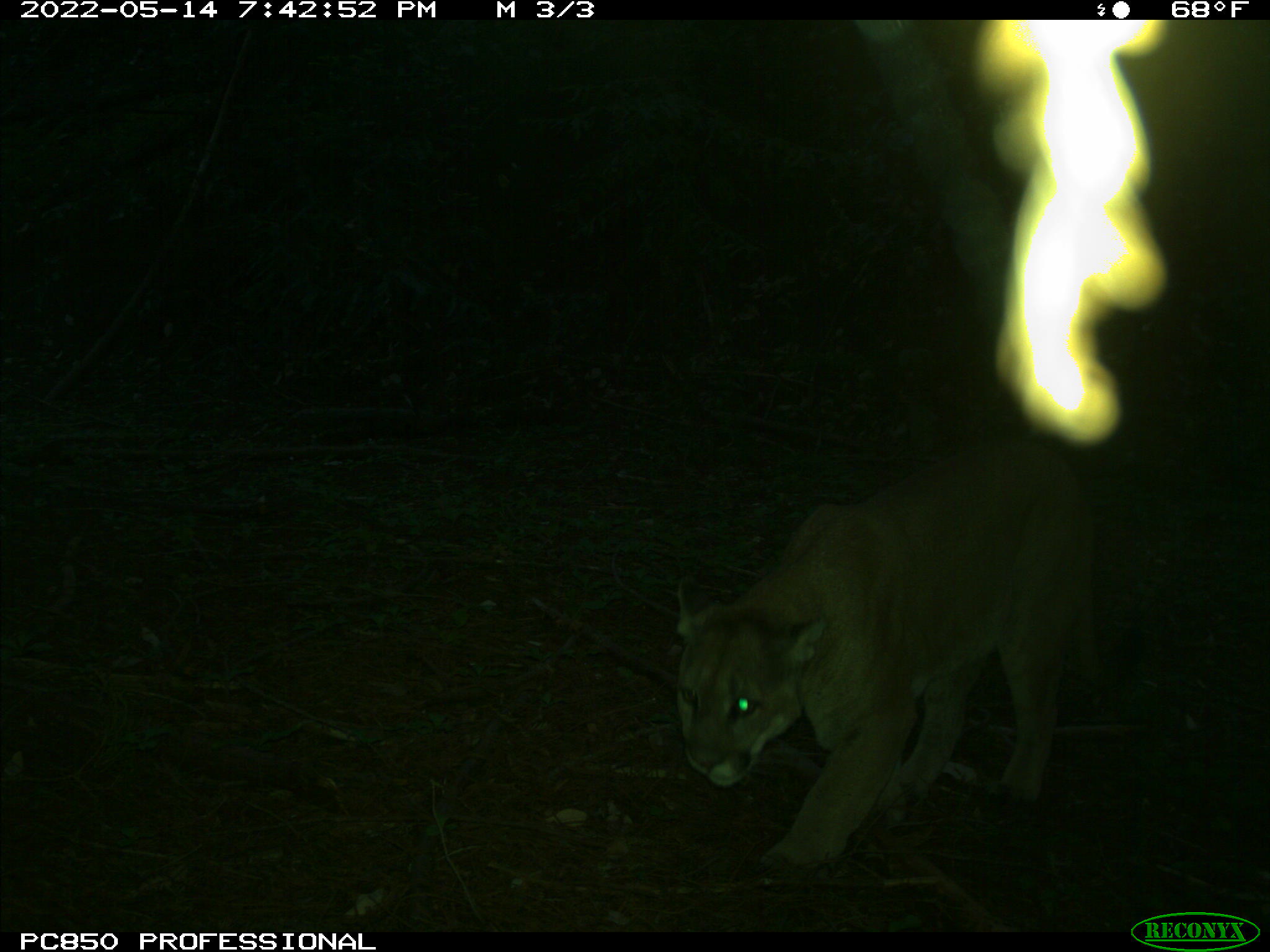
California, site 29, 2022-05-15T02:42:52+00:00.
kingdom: Animalia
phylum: Chordata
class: Mammalia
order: Carnivora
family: Felidae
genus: Puma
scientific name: Puma concolor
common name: puma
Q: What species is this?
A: Puma (Puma concolor).